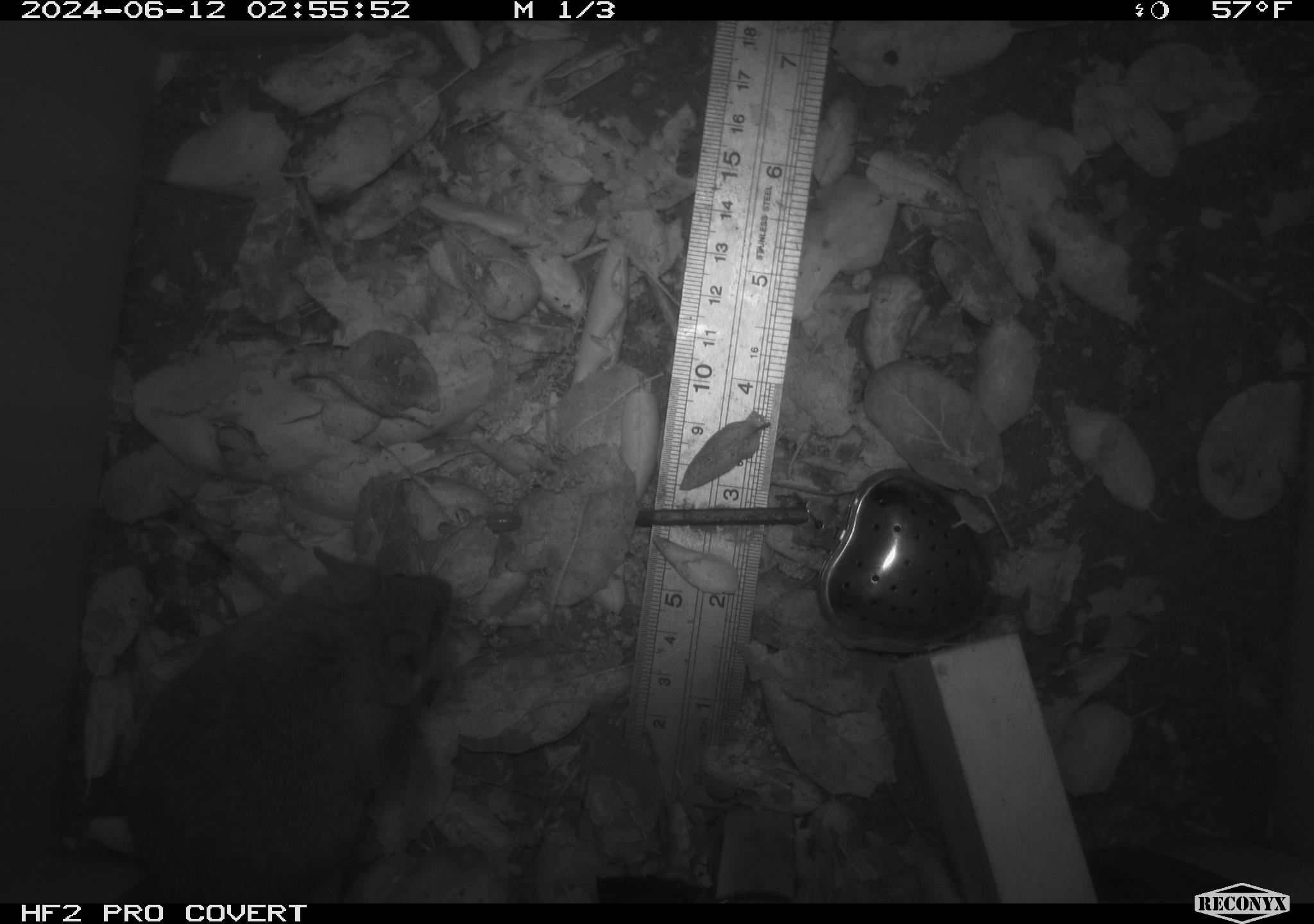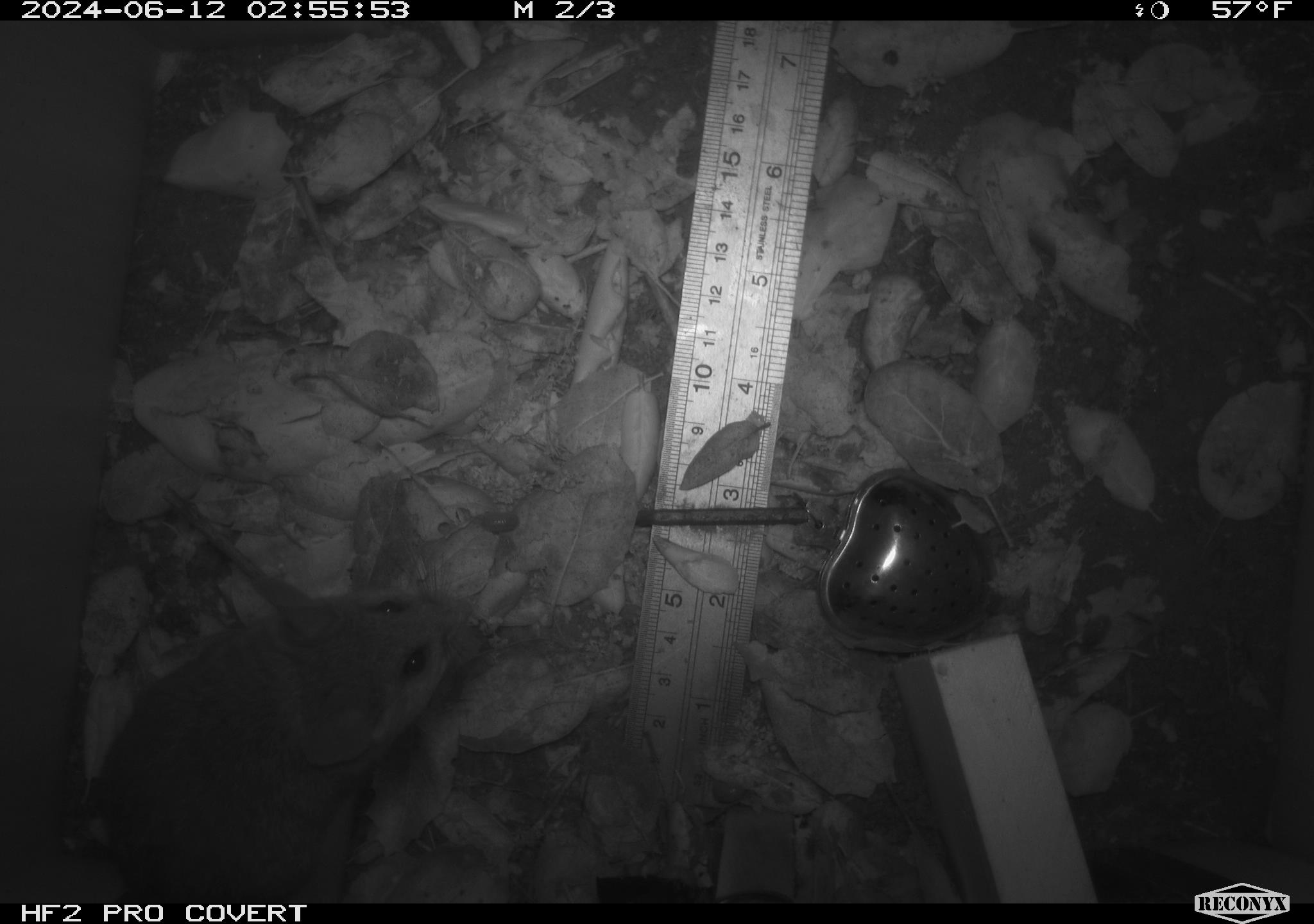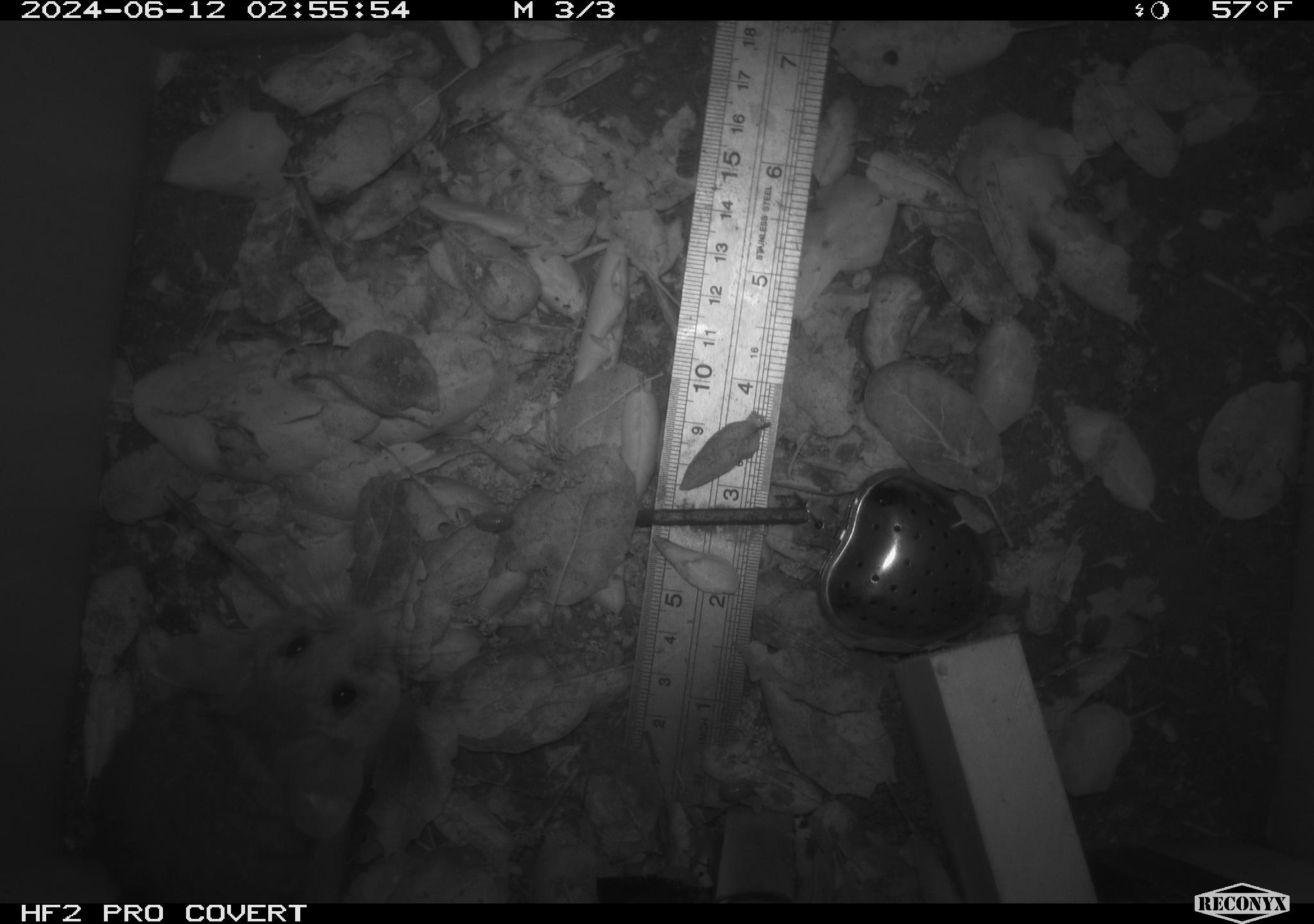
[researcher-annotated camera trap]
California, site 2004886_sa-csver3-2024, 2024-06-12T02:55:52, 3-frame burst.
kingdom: Animalia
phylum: Chordata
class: Mammalia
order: Rodentia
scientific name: Rodentia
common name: rodent